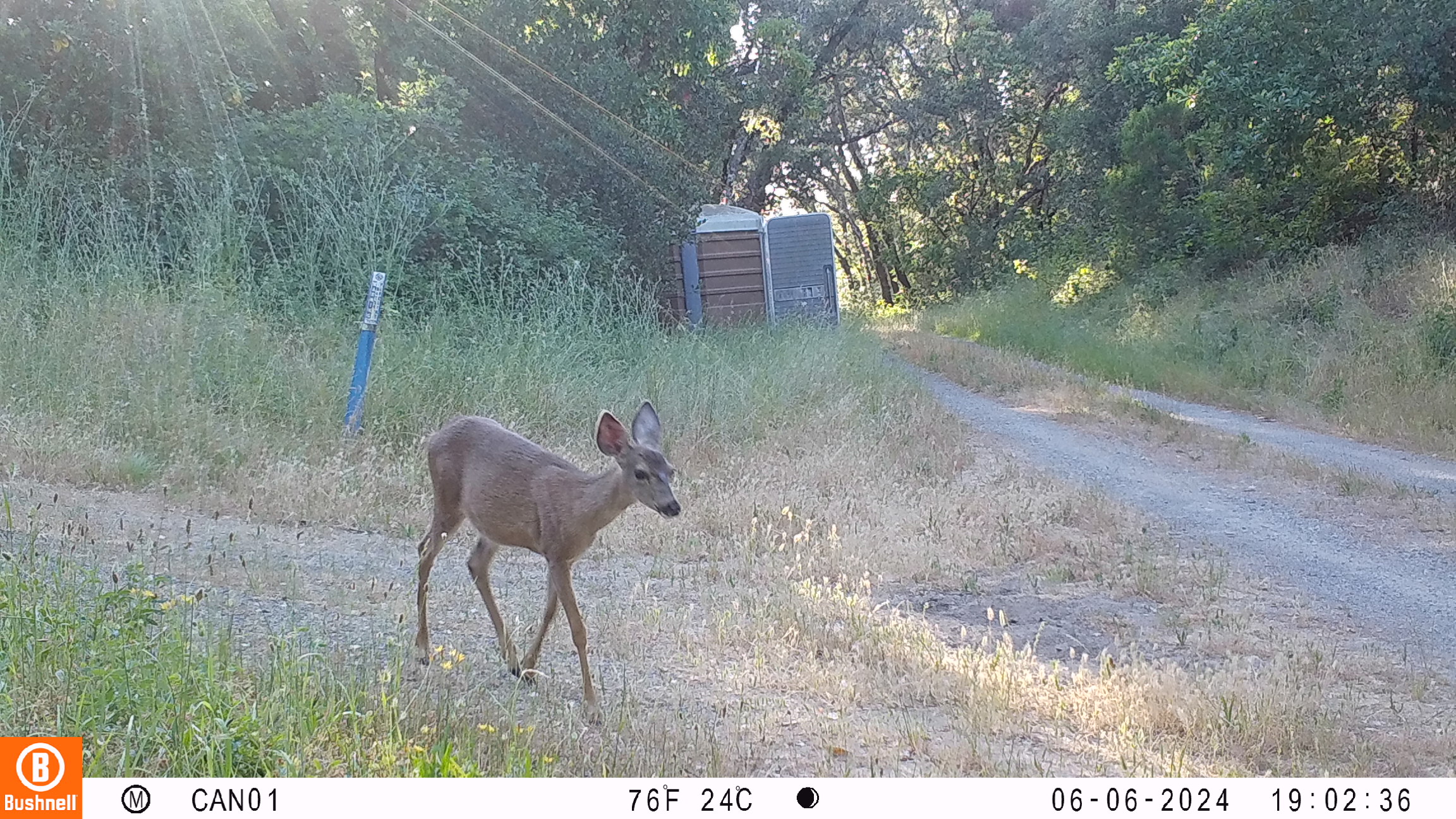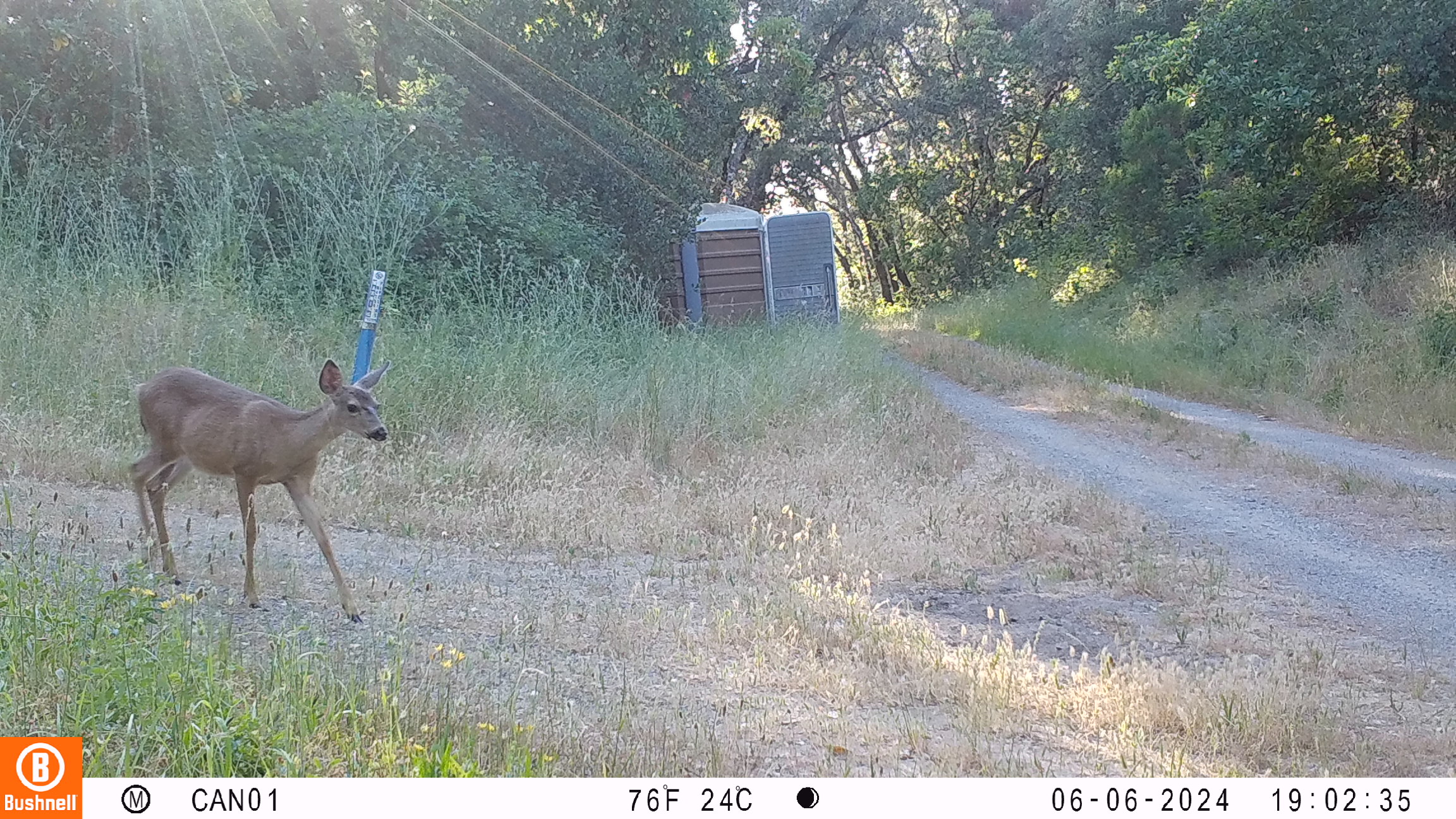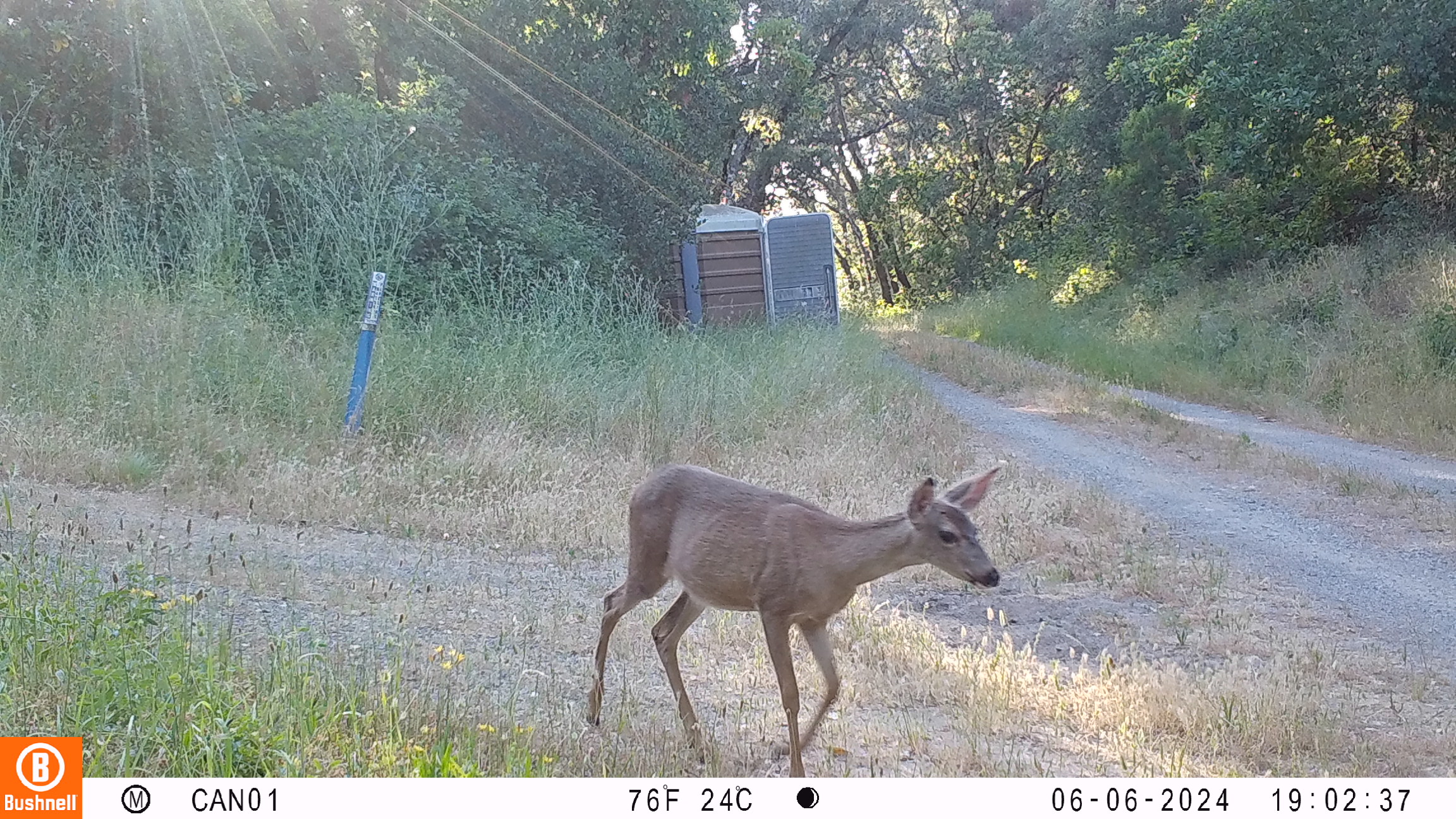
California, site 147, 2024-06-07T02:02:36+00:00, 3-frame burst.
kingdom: Animalia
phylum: Chordata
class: Mammalia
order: Artiodactyla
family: Cervidae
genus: Odocoileus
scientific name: Odocoileus hemionus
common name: mule deer